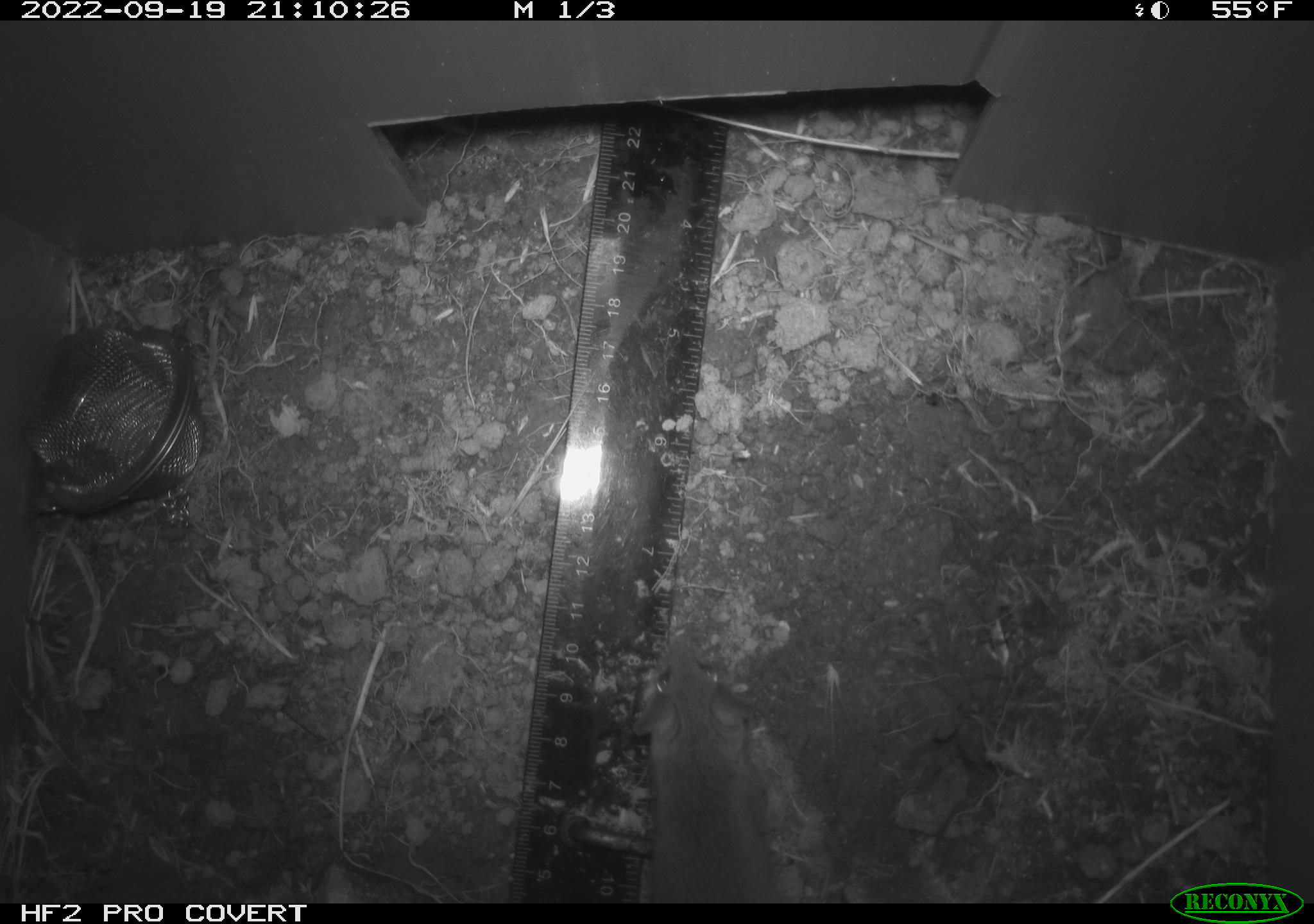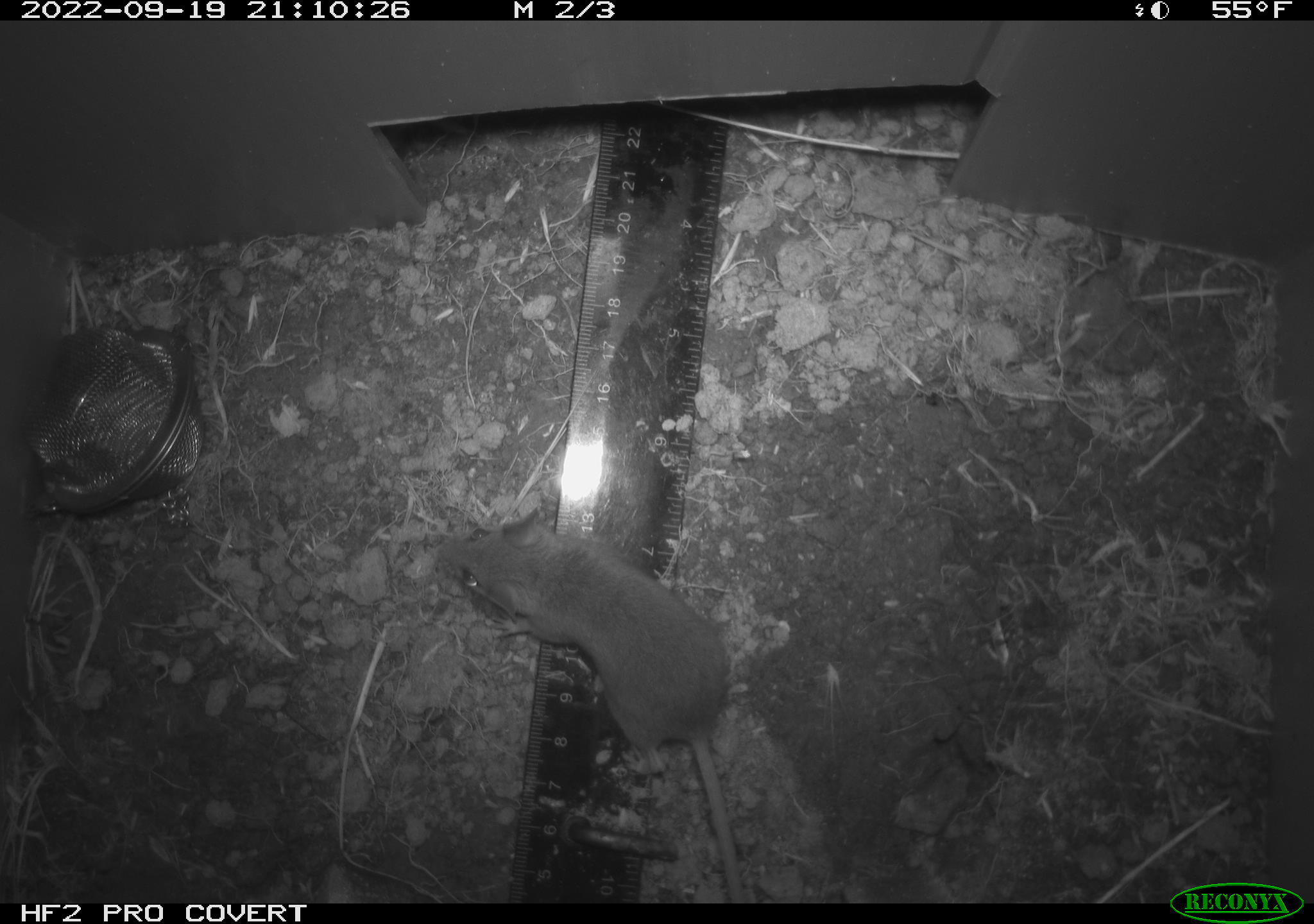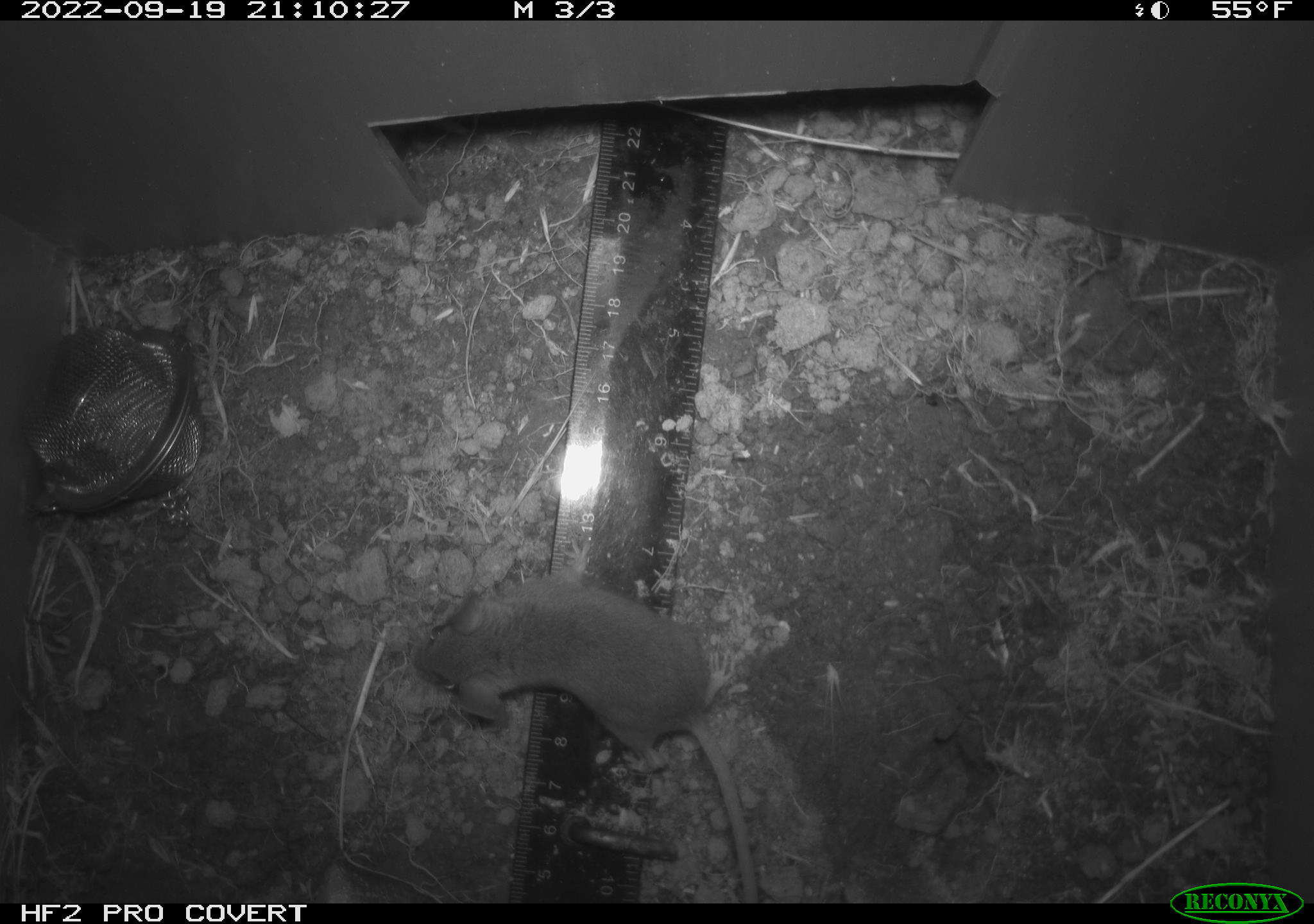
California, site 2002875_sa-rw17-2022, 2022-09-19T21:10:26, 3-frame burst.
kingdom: Animalia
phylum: Chordata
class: Mammalia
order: Rodentia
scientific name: Rodentia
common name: mouse species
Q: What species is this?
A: Mouse species (Rodentia).